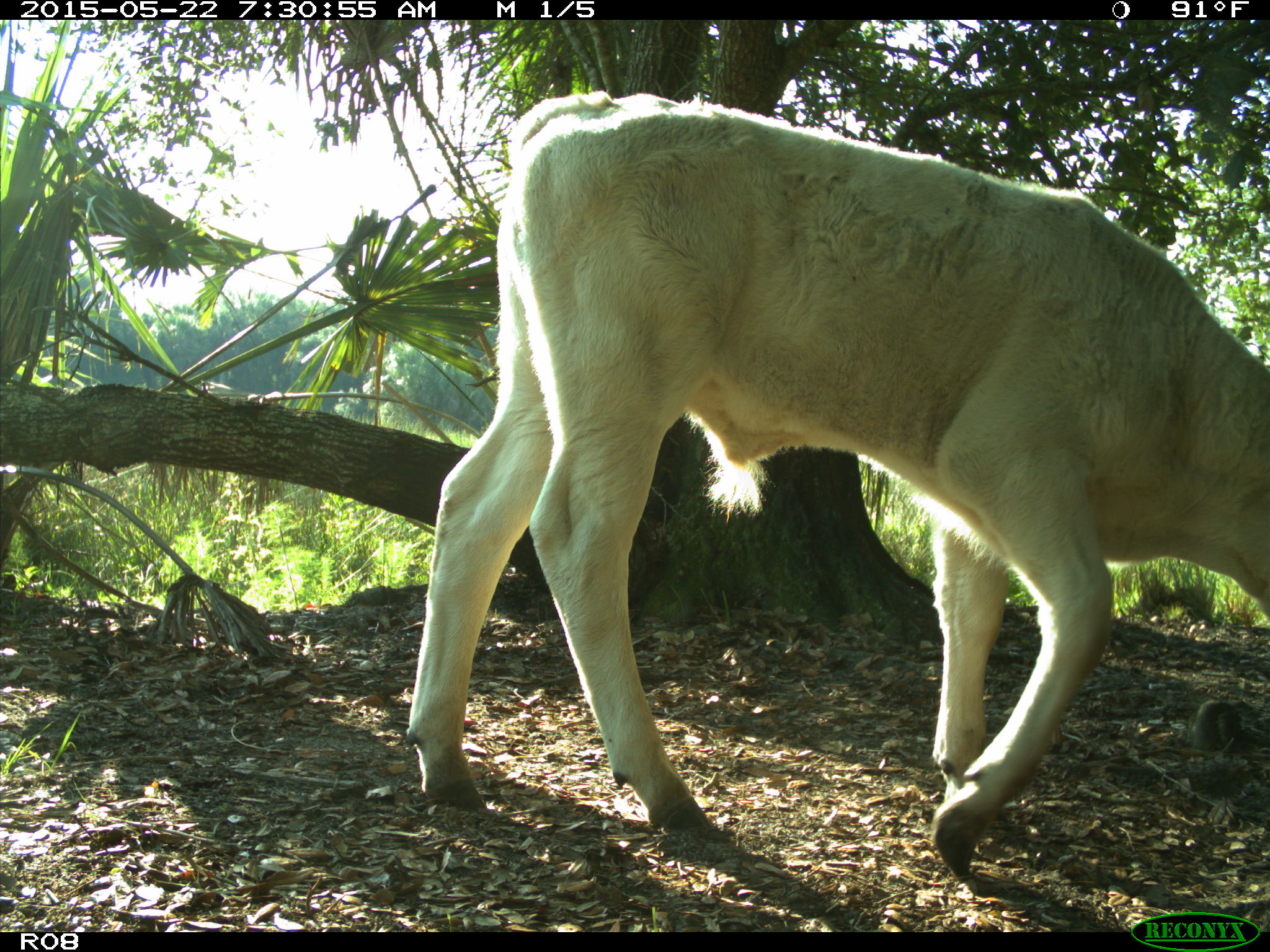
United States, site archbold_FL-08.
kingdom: Animalia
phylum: Chordata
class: Mammalia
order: Artiodactyla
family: Bovidae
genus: Bos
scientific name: Bos taurus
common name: domestic cow